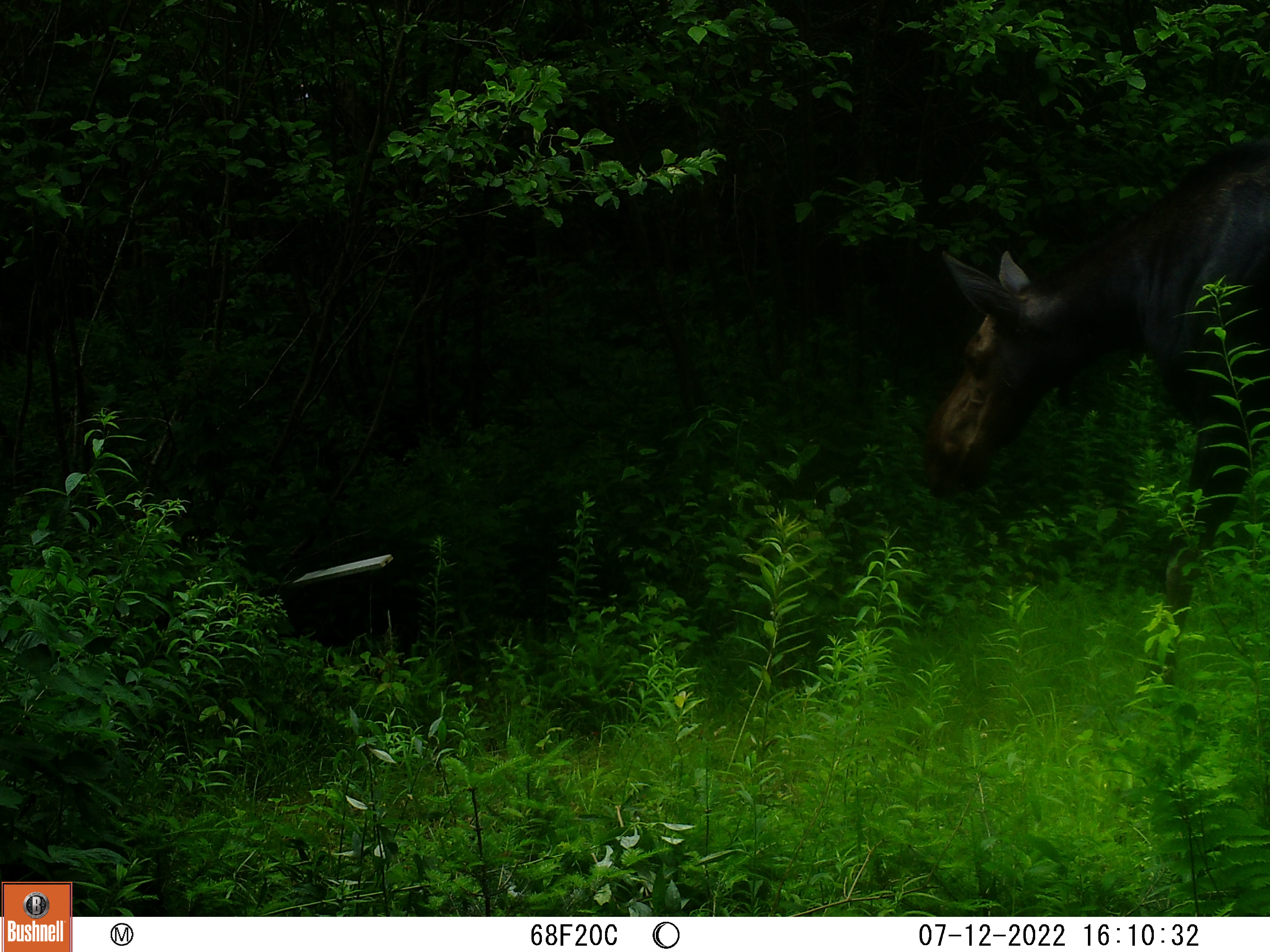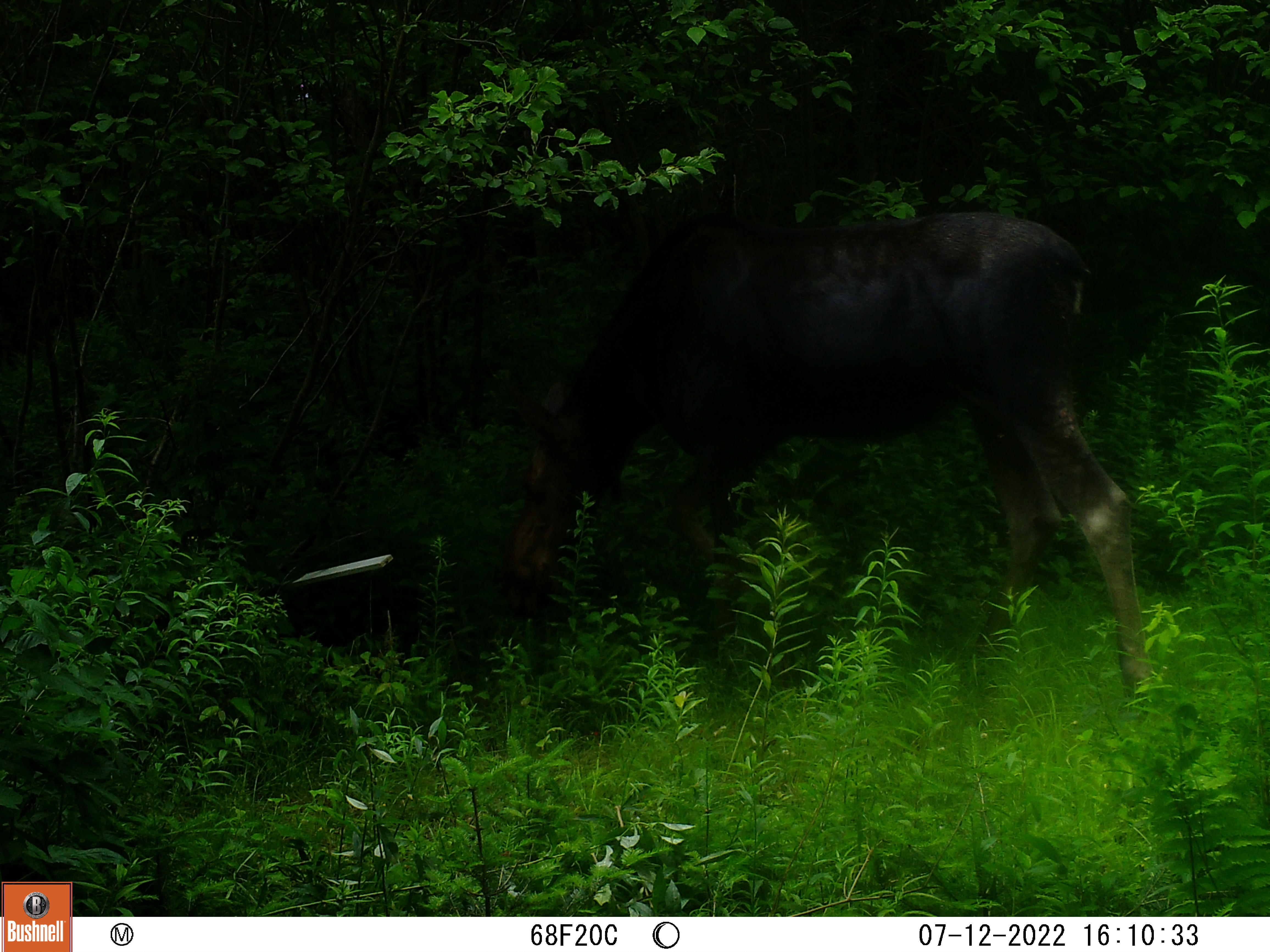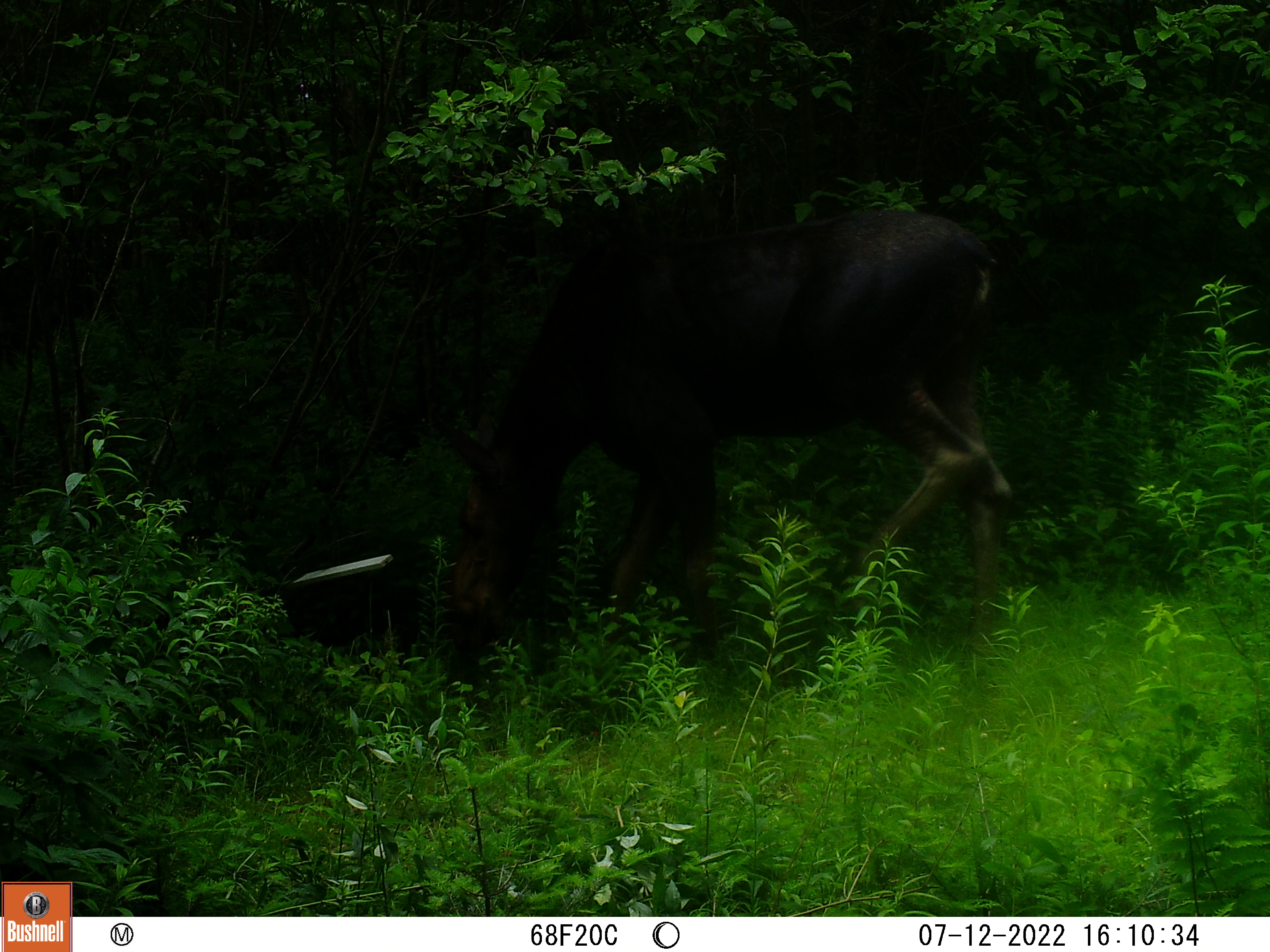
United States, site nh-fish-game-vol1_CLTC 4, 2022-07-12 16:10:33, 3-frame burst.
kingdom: Animalia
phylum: Chordata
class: Mammalia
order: Artiodactyla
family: Cervidae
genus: Alces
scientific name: Alces alces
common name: moose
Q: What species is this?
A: Moose (Alces alces).